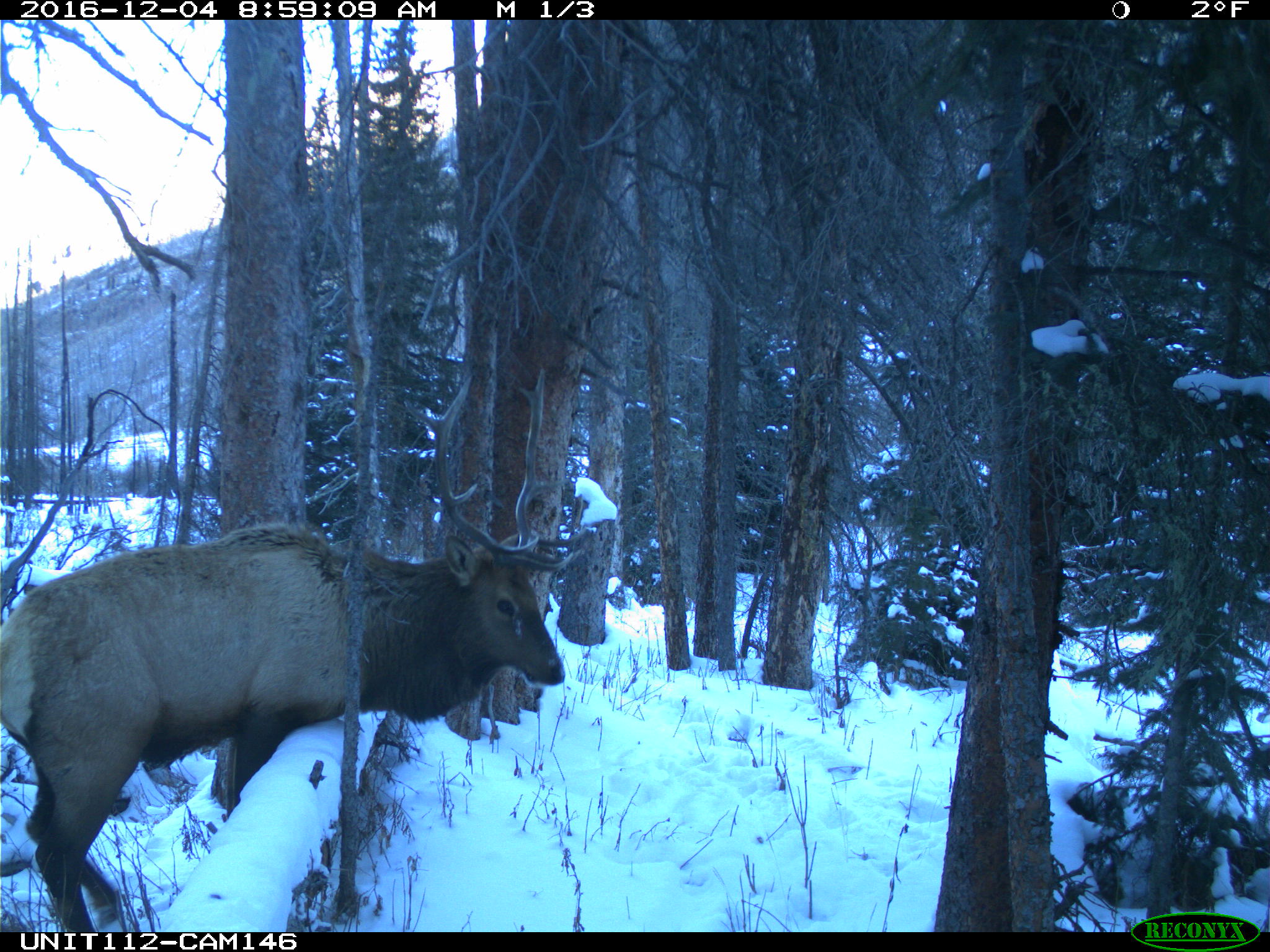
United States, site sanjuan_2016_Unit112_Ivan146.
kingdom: Animalia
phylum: Chordata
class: Mammalia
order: Artiodactyla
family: Cervidae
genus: Cervus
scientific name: Cervus elaphus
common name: red deer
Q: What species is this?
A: Cervus elaphus (red deer).